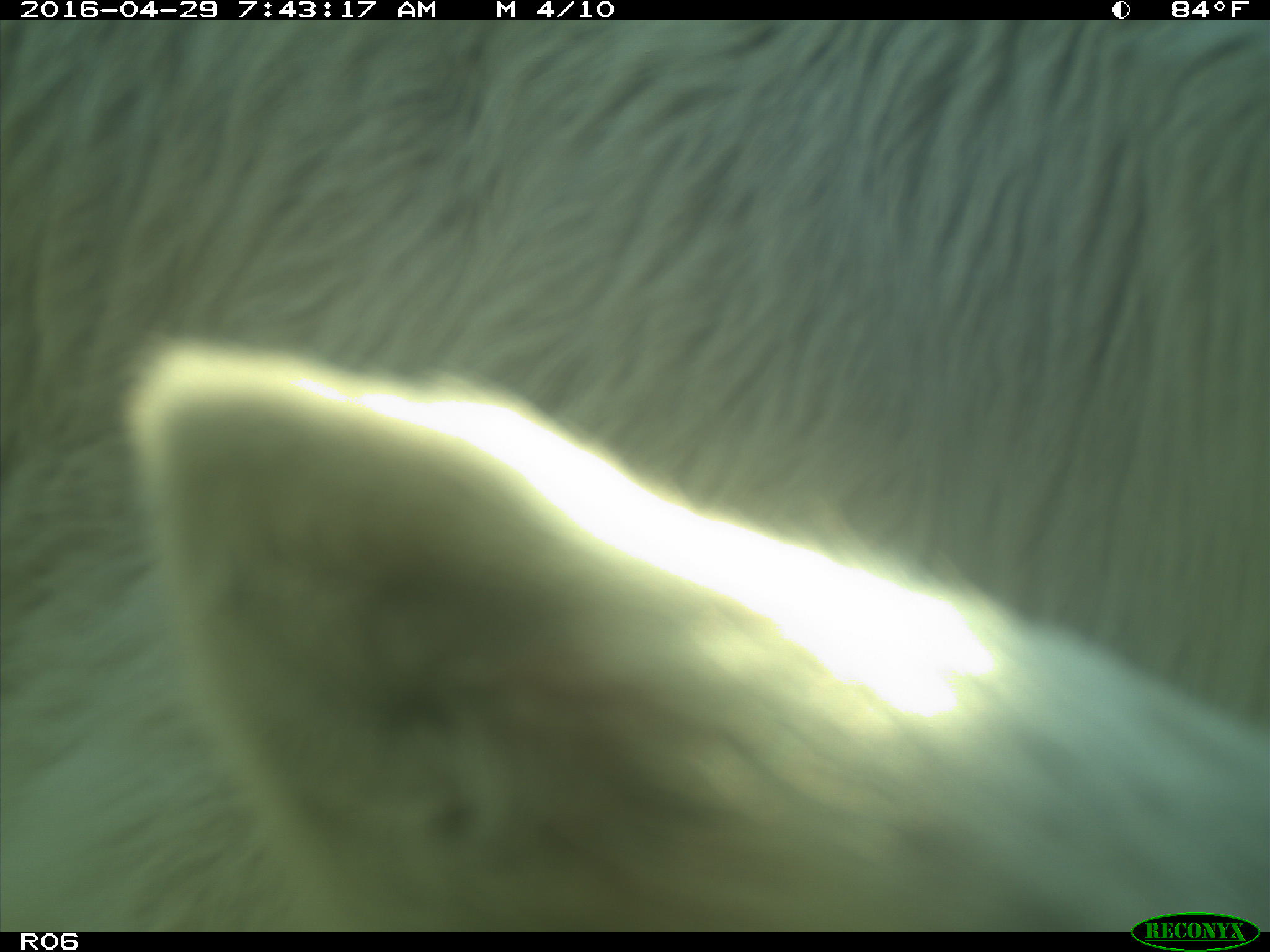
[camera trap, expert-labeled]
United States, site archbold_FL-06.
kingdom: Animalia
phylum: Chordata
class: Mammalia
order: Artiodactyla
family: Bovidae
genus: Bos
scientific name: Bos taurus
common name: domestic cow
Bos taurus (domestic cow).